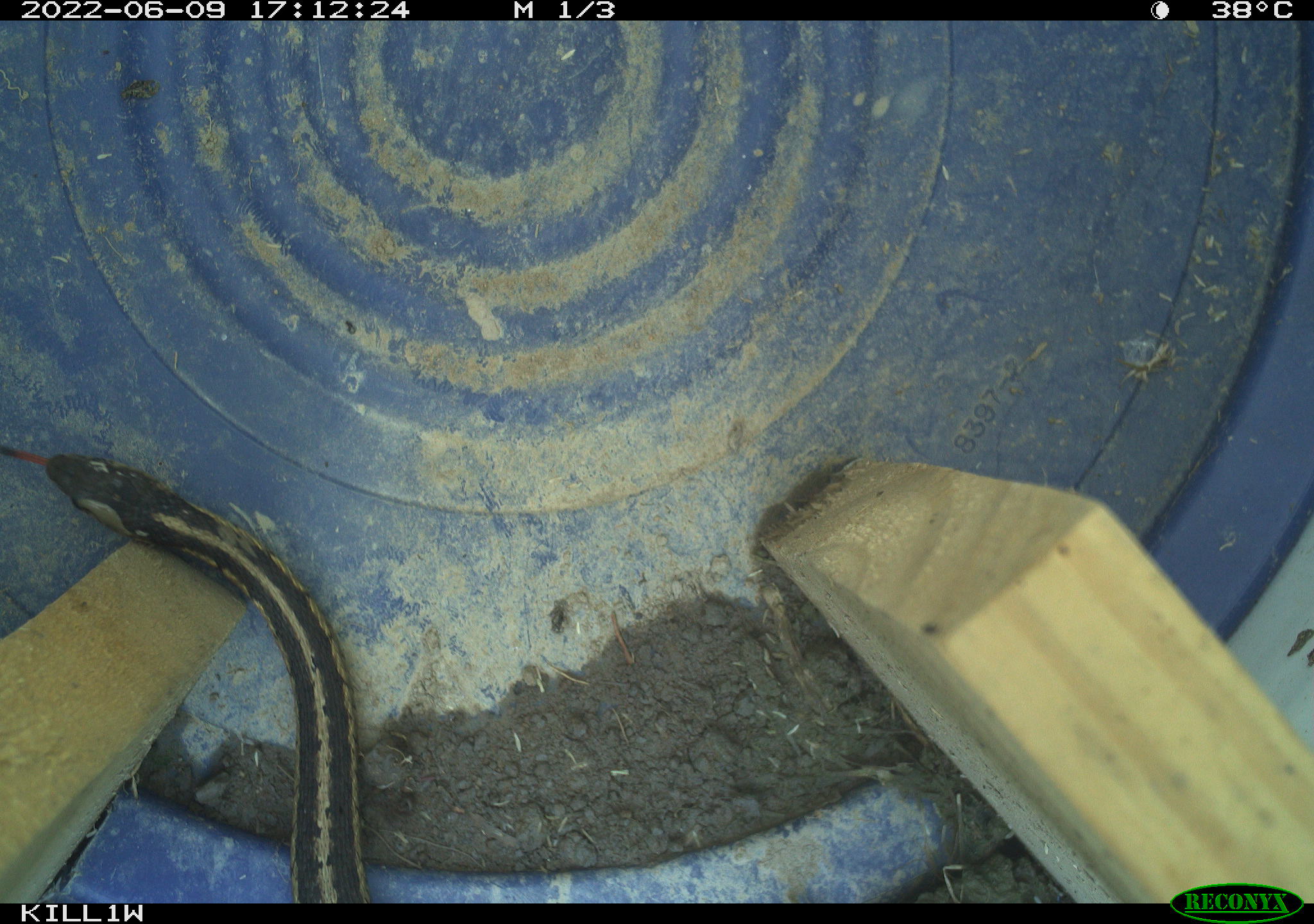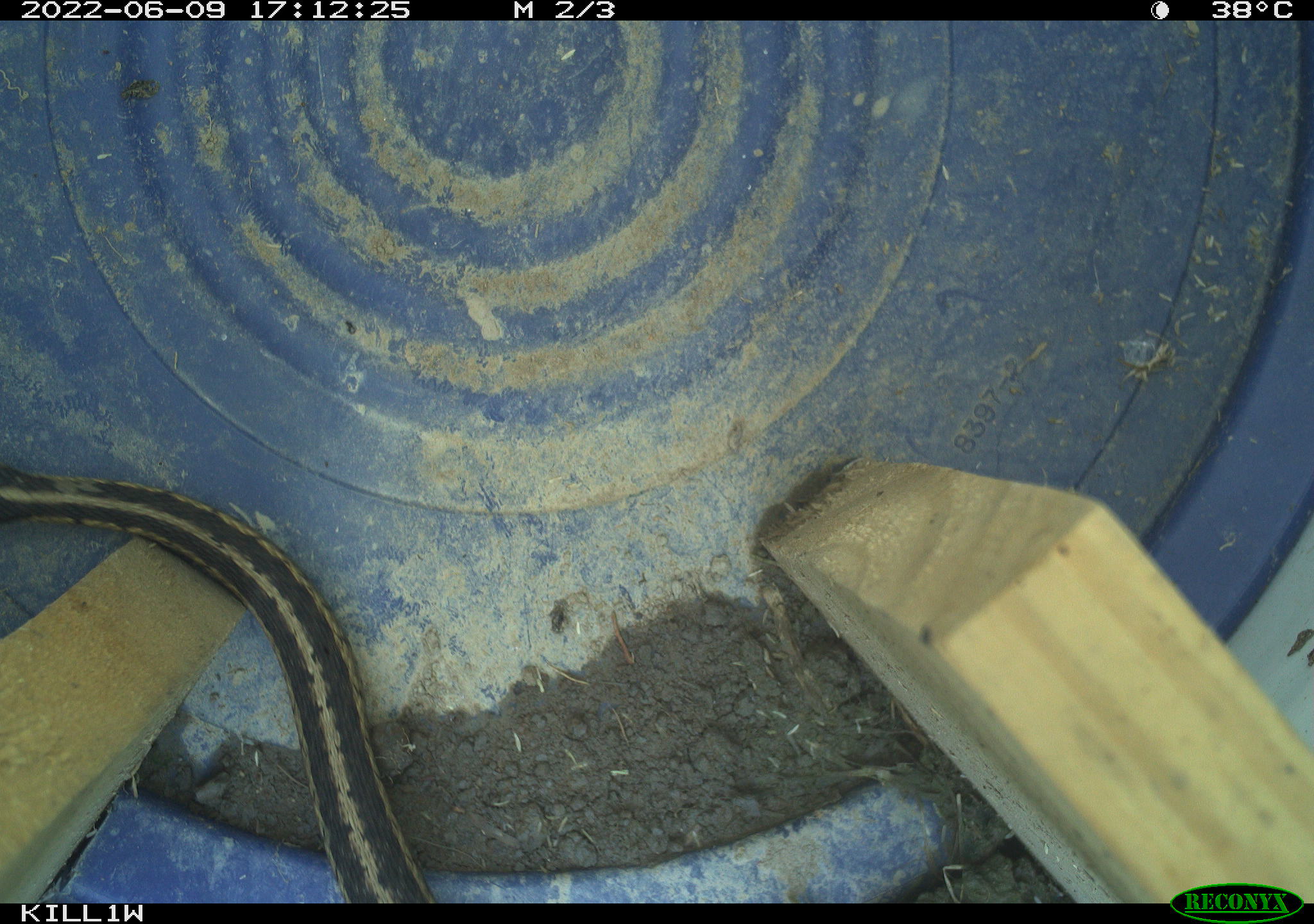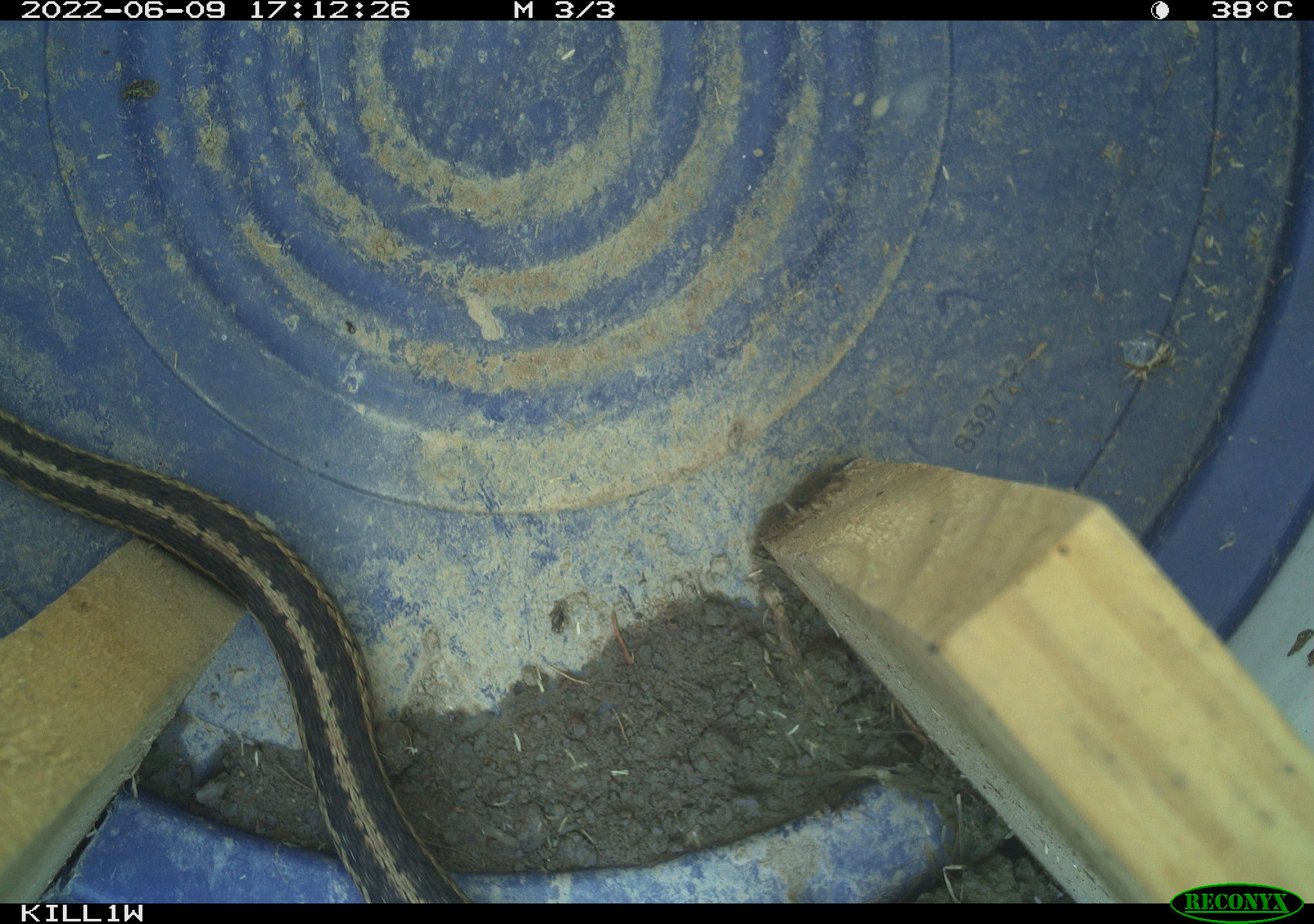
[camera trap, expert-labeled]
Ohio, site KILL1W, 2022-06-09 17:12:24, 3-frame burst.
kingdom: Animalia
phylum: Chordata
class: Reptilia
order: Squamata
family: Colubridae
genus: Thamnophis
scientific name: Thamnophis sirtalis sirtalis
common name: eastern gartersnake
Eastern gartersnake (Thamnophis sirtalis sirtalis).